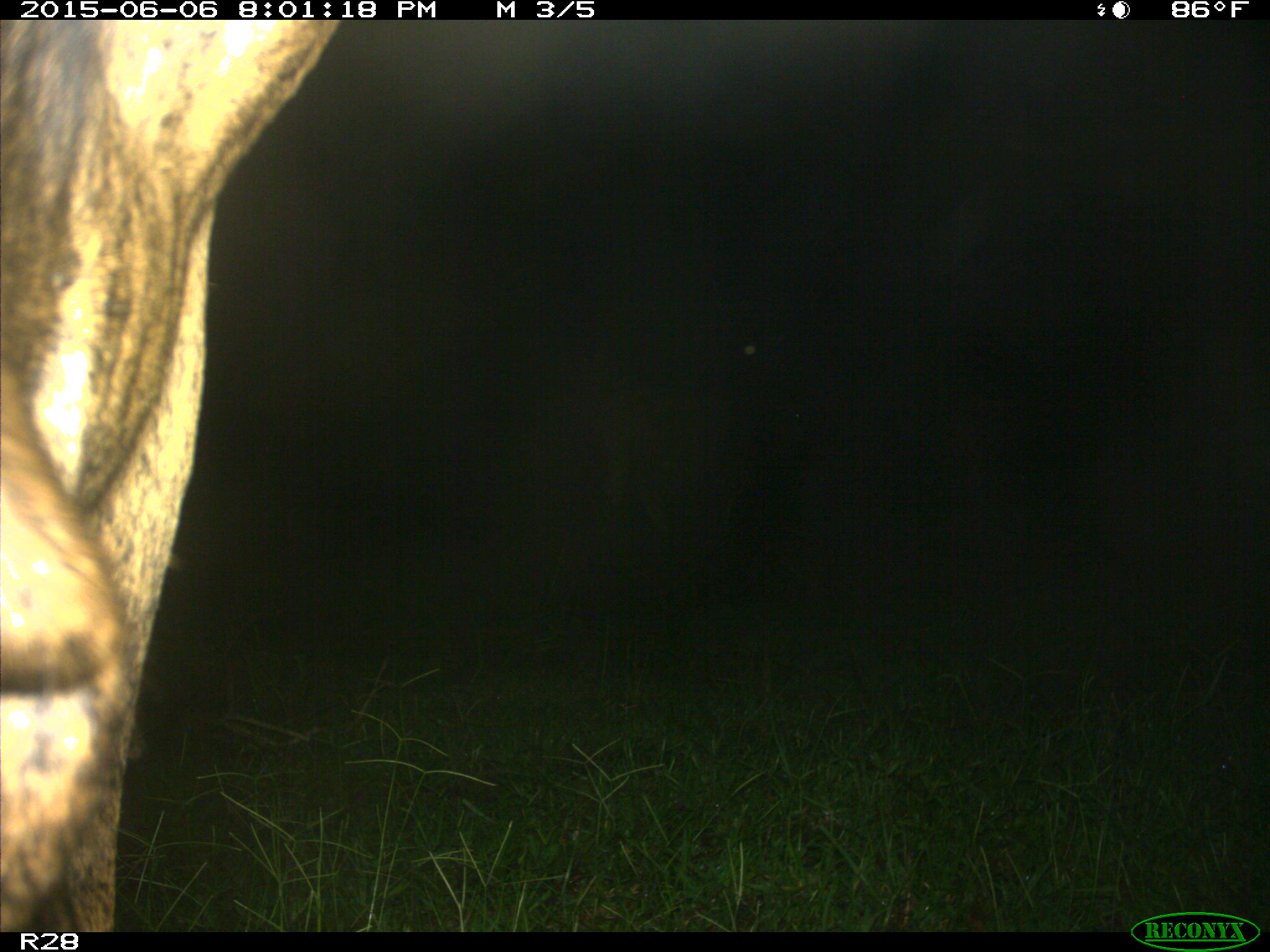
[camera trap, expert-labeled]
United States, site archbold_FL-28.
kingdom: Animalia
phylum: Chordata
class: Mammalia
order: Artiodactyla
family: Bovidae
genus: Bos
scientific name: Bos taurus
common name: domestic cow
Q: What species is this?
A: Bos taurus (domestic cow).